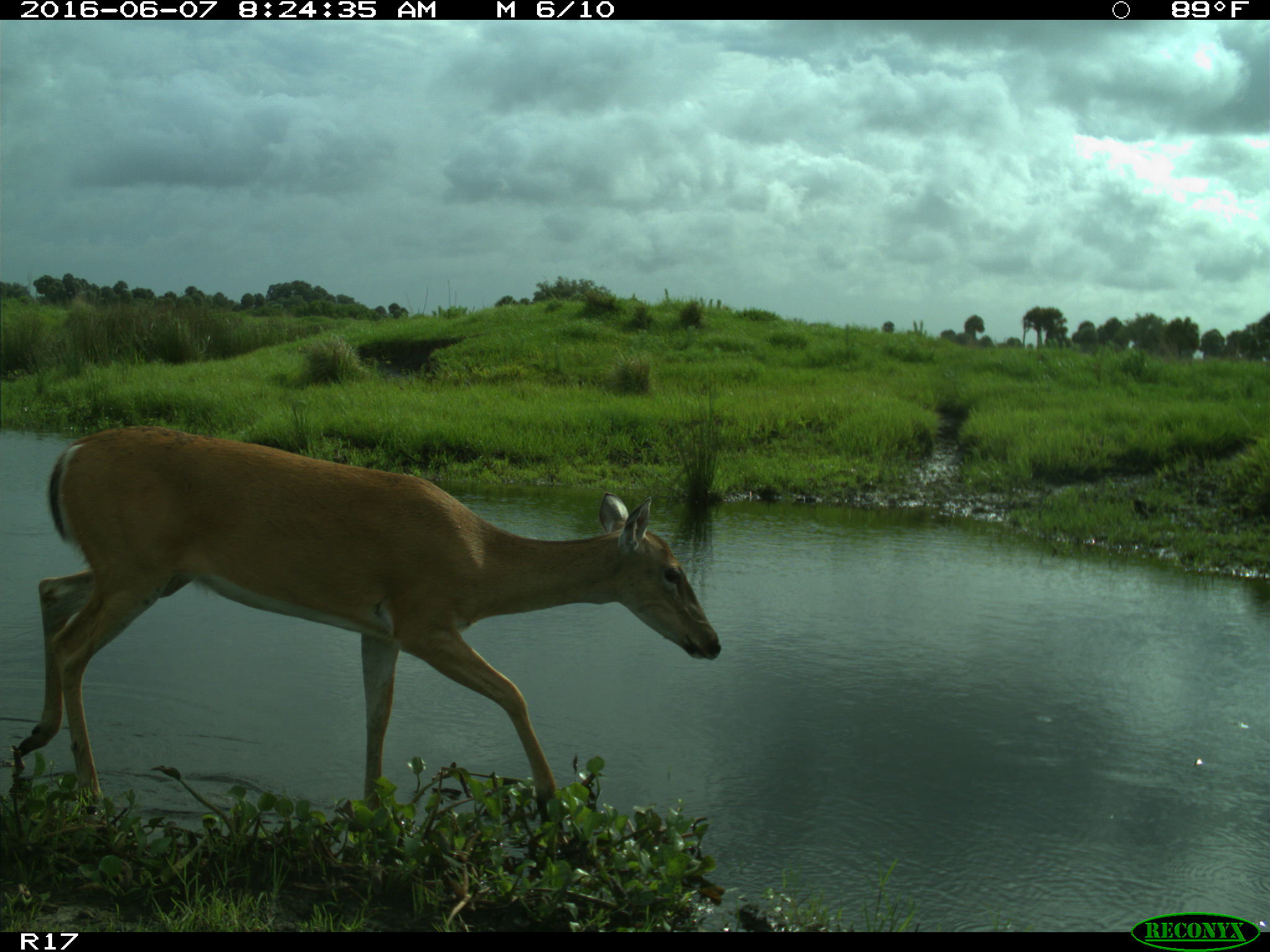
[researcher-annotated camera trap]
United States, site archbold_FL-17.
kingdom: Animalia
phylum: Chordata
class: Mammalia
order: Artiodactyla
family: Cervidae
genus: Odocoileus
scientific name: Odocoileus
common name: deer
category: unidentified deer